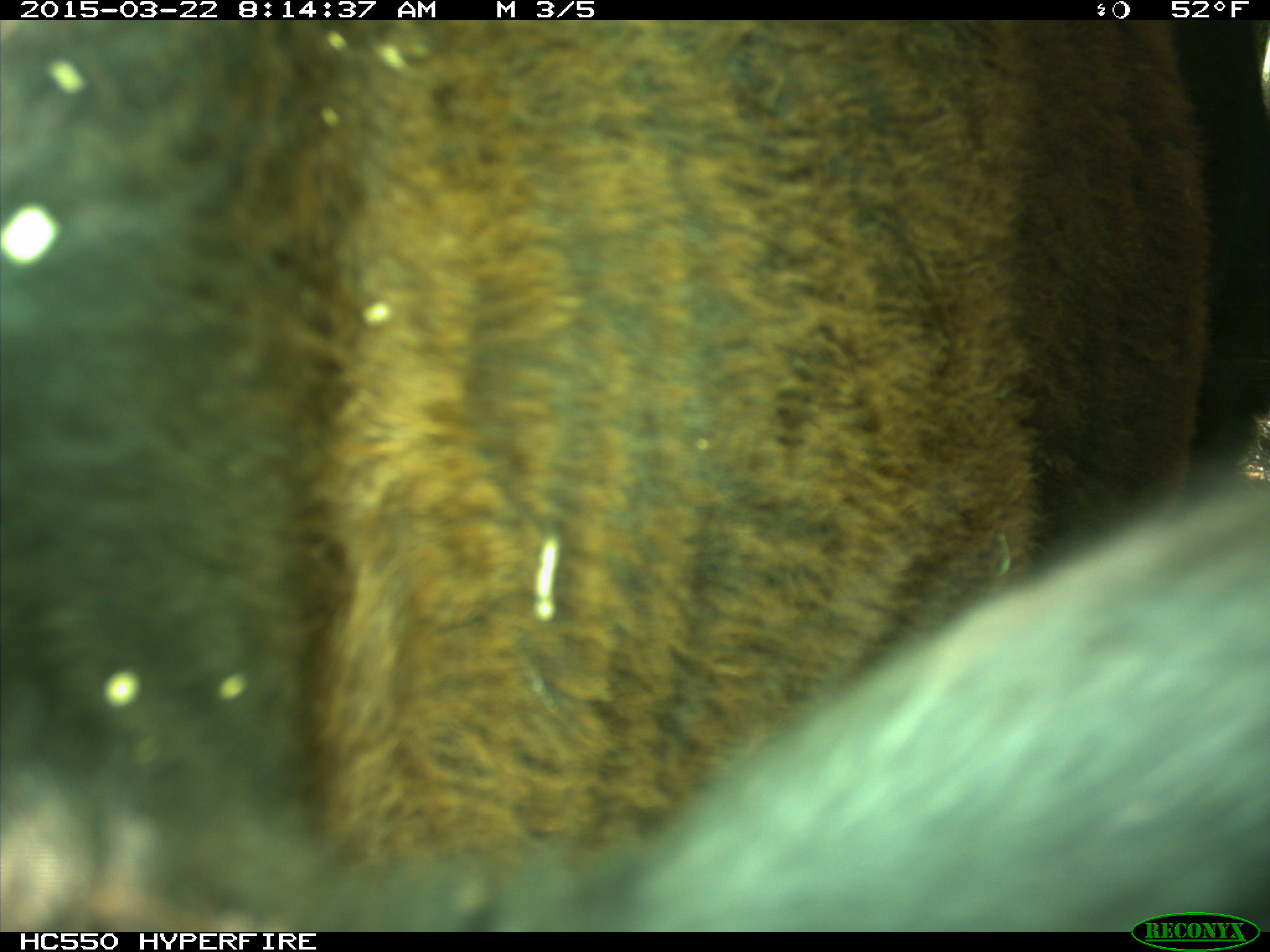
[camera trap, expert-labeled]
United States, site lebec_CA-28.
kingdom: Animalia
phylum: Chordata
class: Mammalia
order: Artiodactyla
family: Bovidae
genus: Bos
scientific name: Bos taurus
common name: domestic cow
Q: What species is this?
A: Bos taurus (domestic cow).